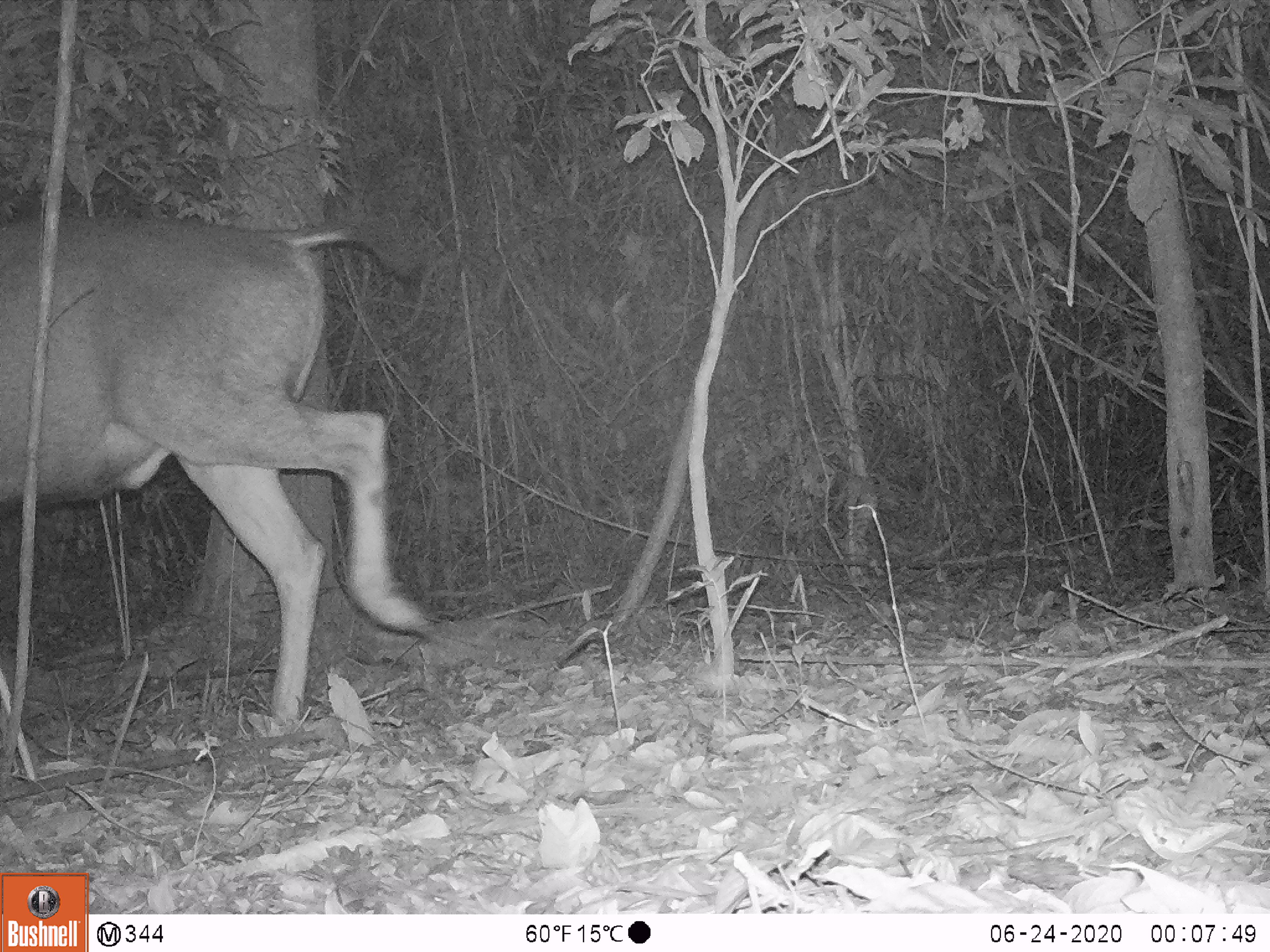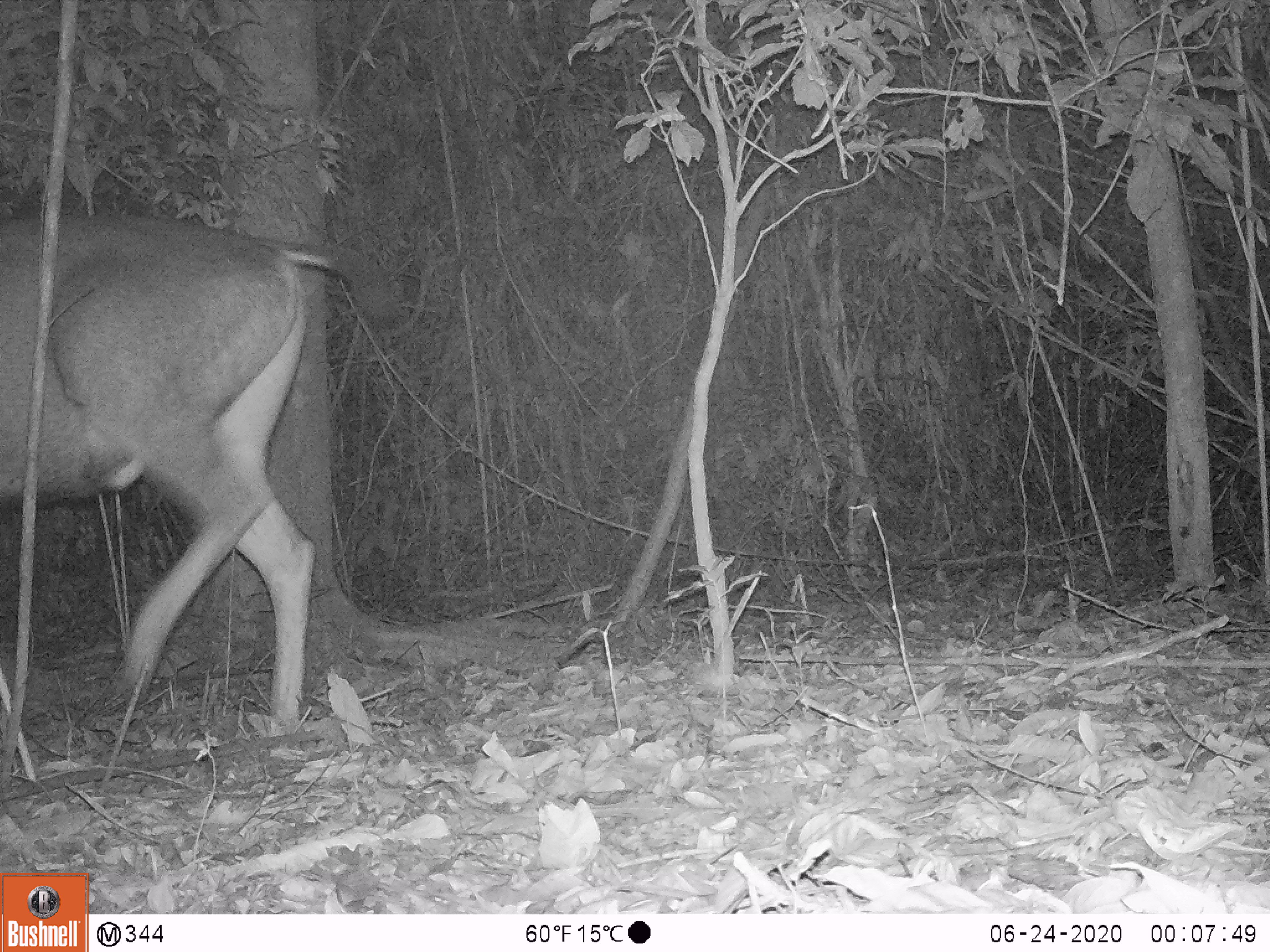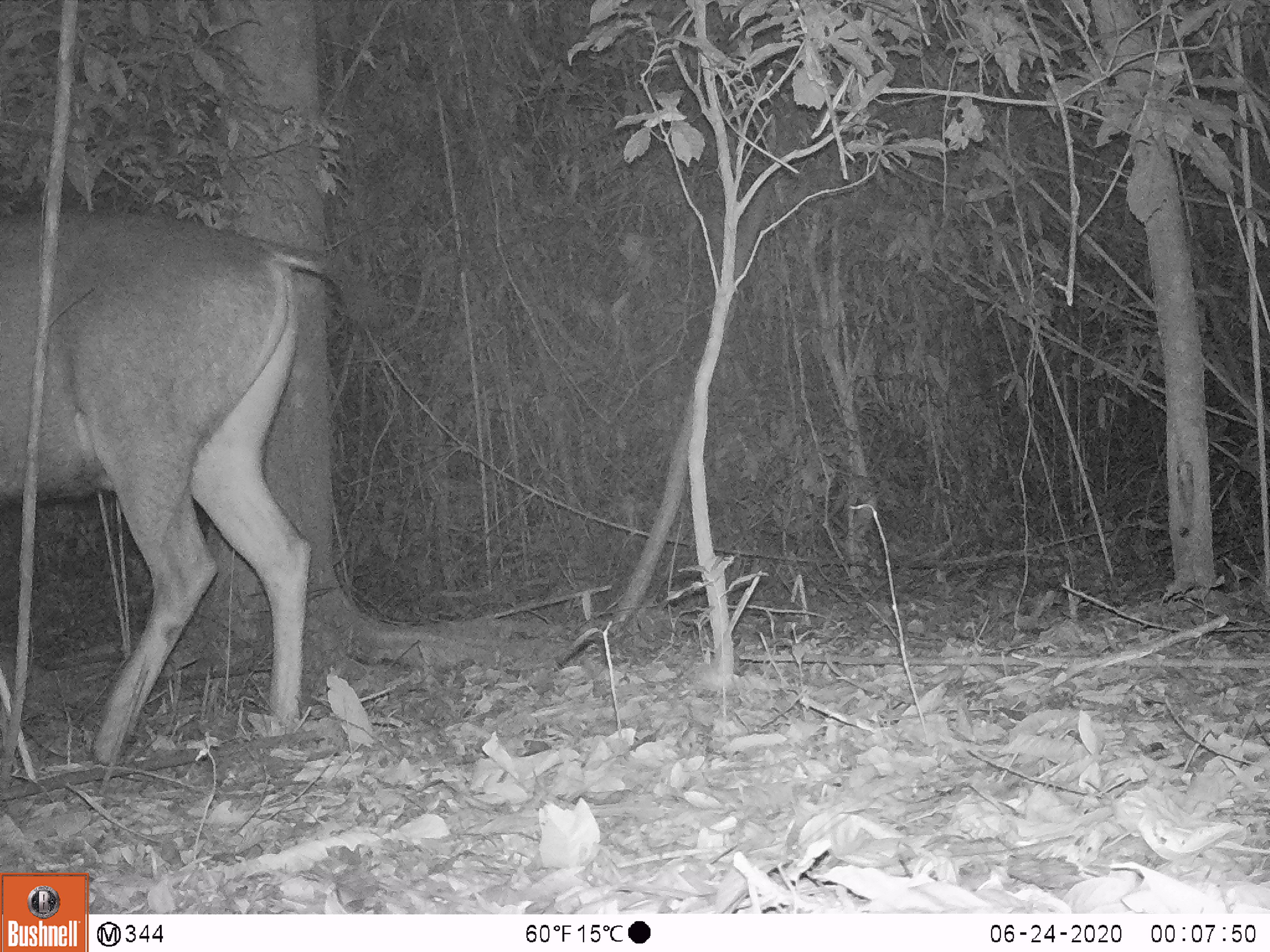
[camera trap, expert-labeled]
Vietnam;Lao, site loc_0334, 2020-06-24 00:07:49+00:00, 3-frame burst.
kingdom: Animalia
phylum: Chordata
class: Mammalia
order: Artiodactyla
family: Cervidae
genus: Rusa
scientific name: Rusa unicolor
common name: sambar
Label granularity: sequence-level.